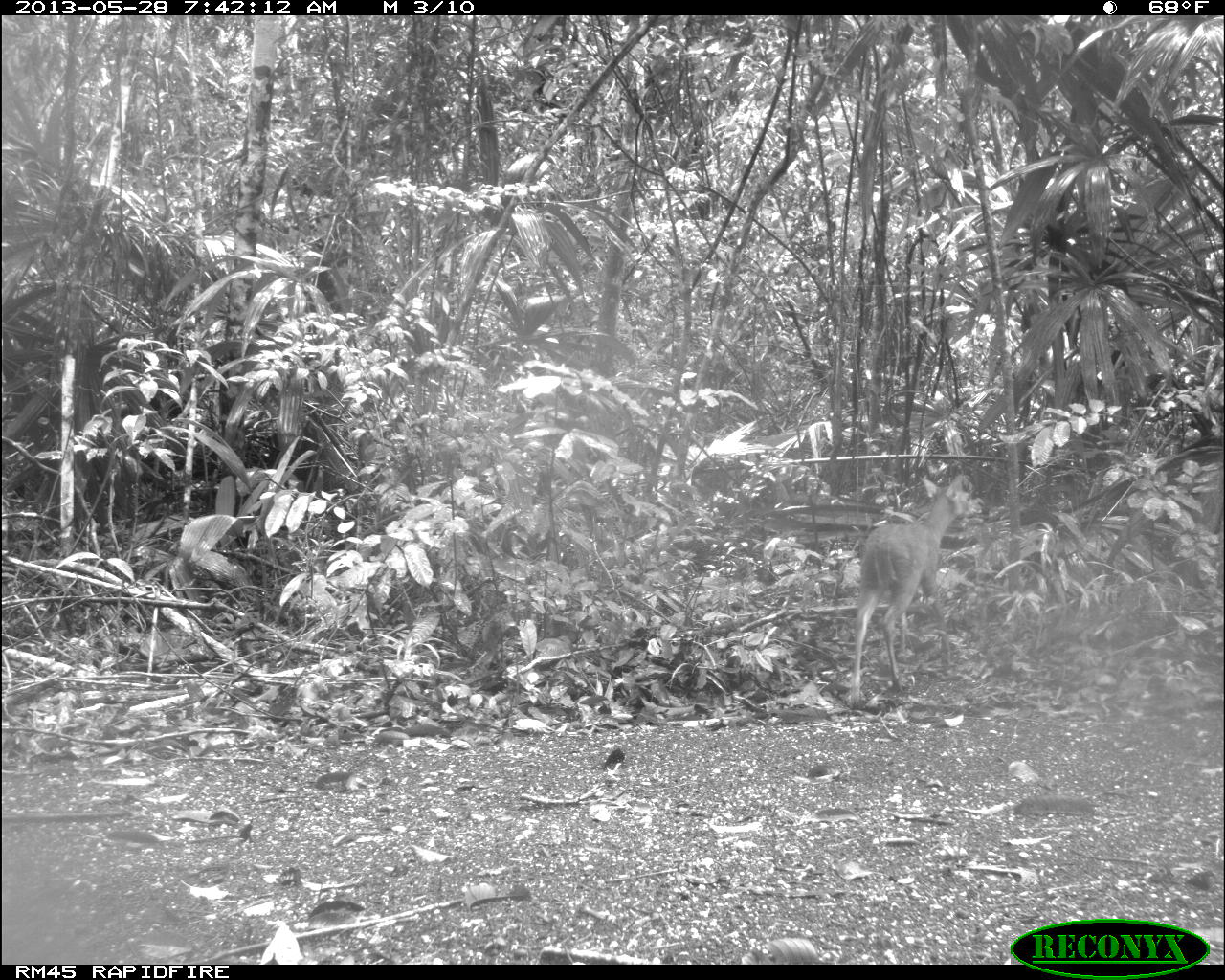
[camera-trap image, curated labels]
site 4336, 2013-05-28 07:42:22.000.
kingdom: Animalia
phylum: Chordata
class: Mammalia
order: Artiodactyla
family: Cervidae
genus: Mazama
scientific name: Mazama temama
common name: central american red brocket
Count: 1.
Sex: female.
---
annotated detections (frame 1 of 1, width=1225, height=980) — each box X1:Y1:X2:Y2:
mazama temama: 849:472:977:709